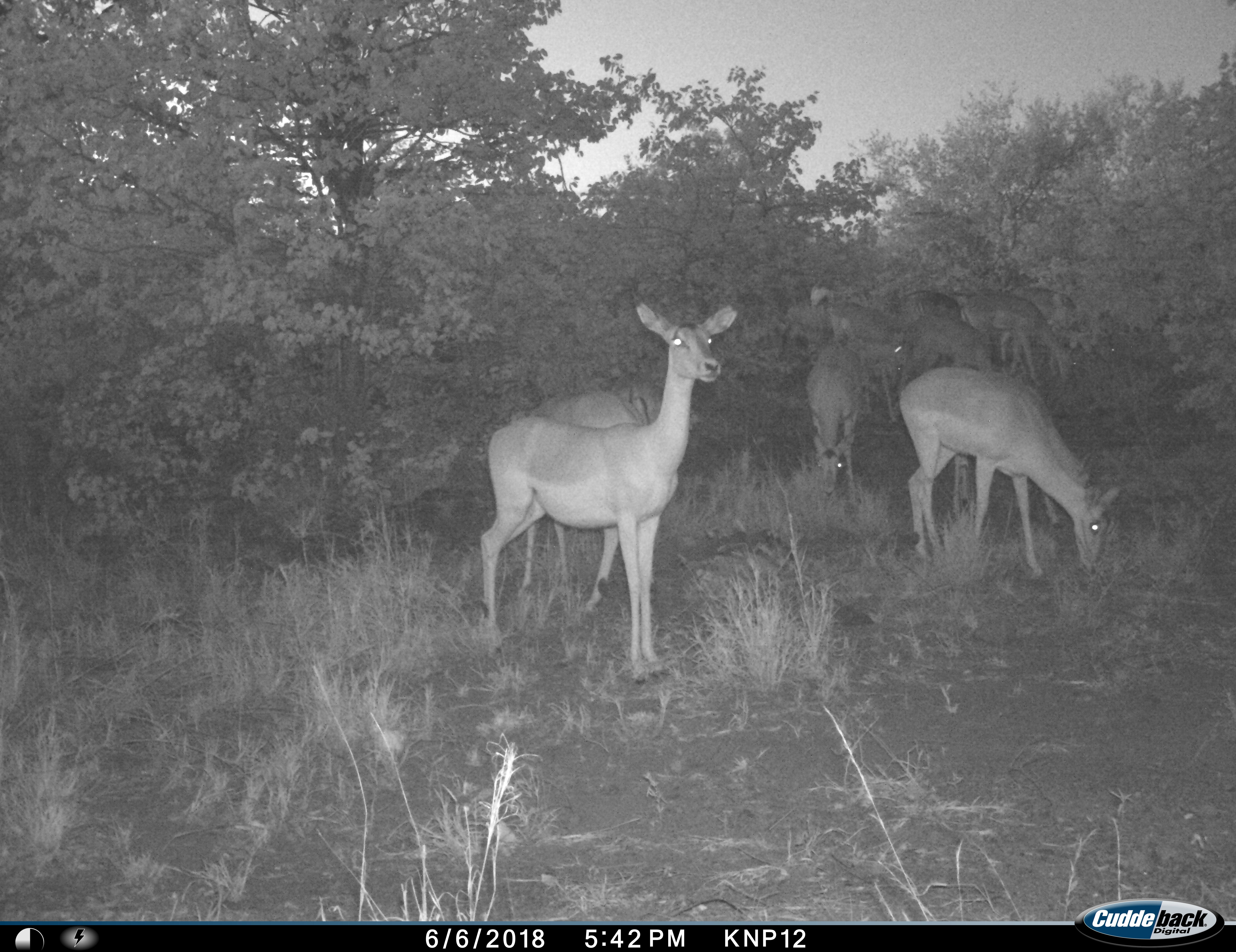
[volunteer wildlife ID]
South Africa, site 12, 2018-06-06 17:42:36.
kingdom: Animalia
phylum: Chordata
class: Mammalia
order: Artiodactyla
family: Bovidae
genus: Aepyceros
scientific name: Aepyceros melampus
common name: impala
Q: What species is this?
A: Impala (Aepyceros melampus).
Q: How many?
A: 11-50.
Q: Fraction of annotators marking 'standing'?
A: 80%.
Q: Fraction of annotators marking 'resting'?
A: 10%.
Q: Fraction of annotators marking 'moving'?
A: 20%.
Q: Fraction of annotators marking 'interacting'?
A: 0%.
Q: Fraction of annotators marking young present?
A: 10%.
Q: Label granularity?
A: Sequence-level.